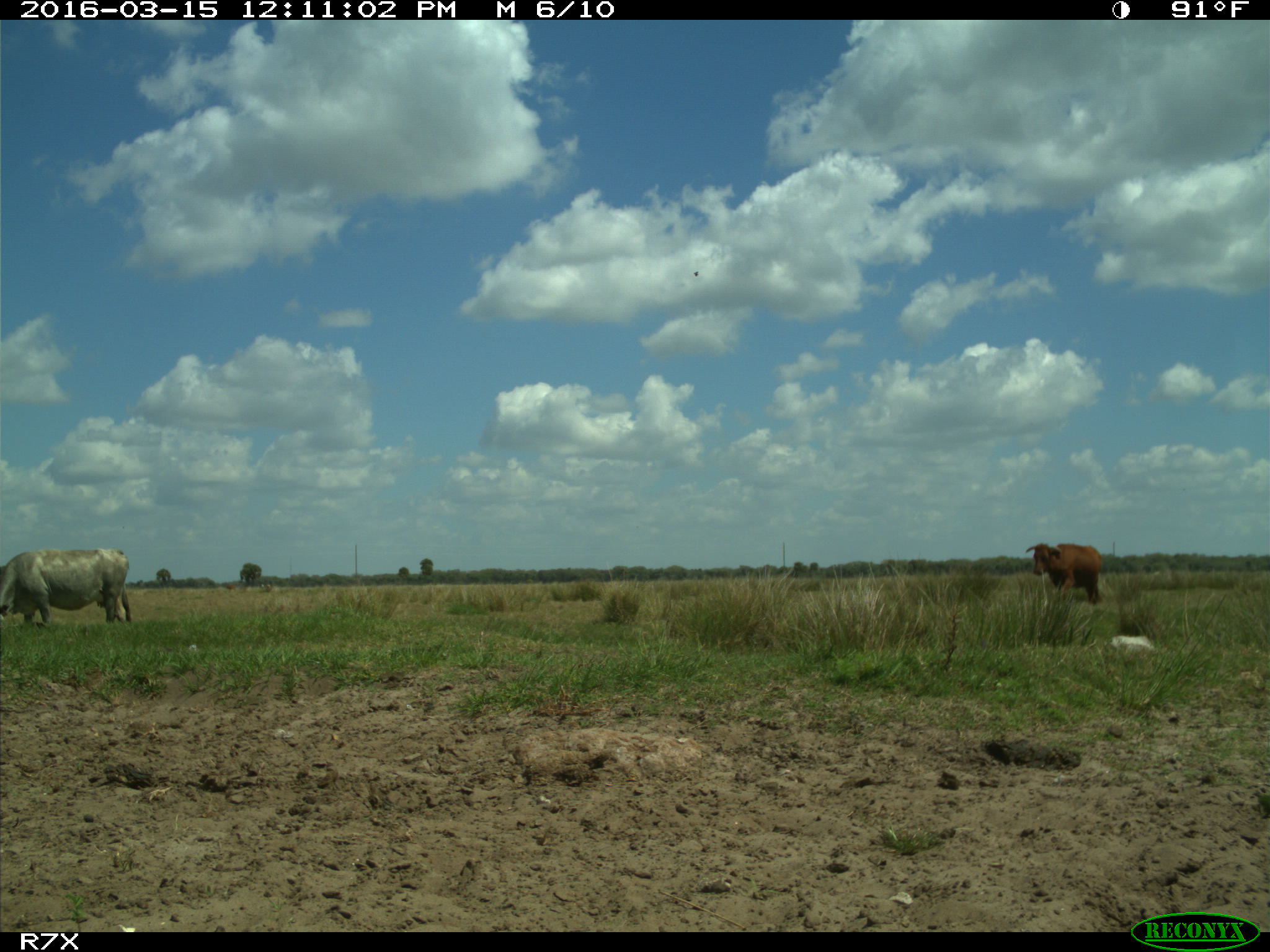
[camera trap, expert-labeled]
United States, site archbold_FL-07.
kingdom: Animalia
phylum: Chordata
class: Mammalia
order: Artiodactyla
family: Bovidae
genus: Bos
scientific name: Bos taurus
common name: domestic cow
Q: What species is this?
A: Bos taurus (domestic cow).